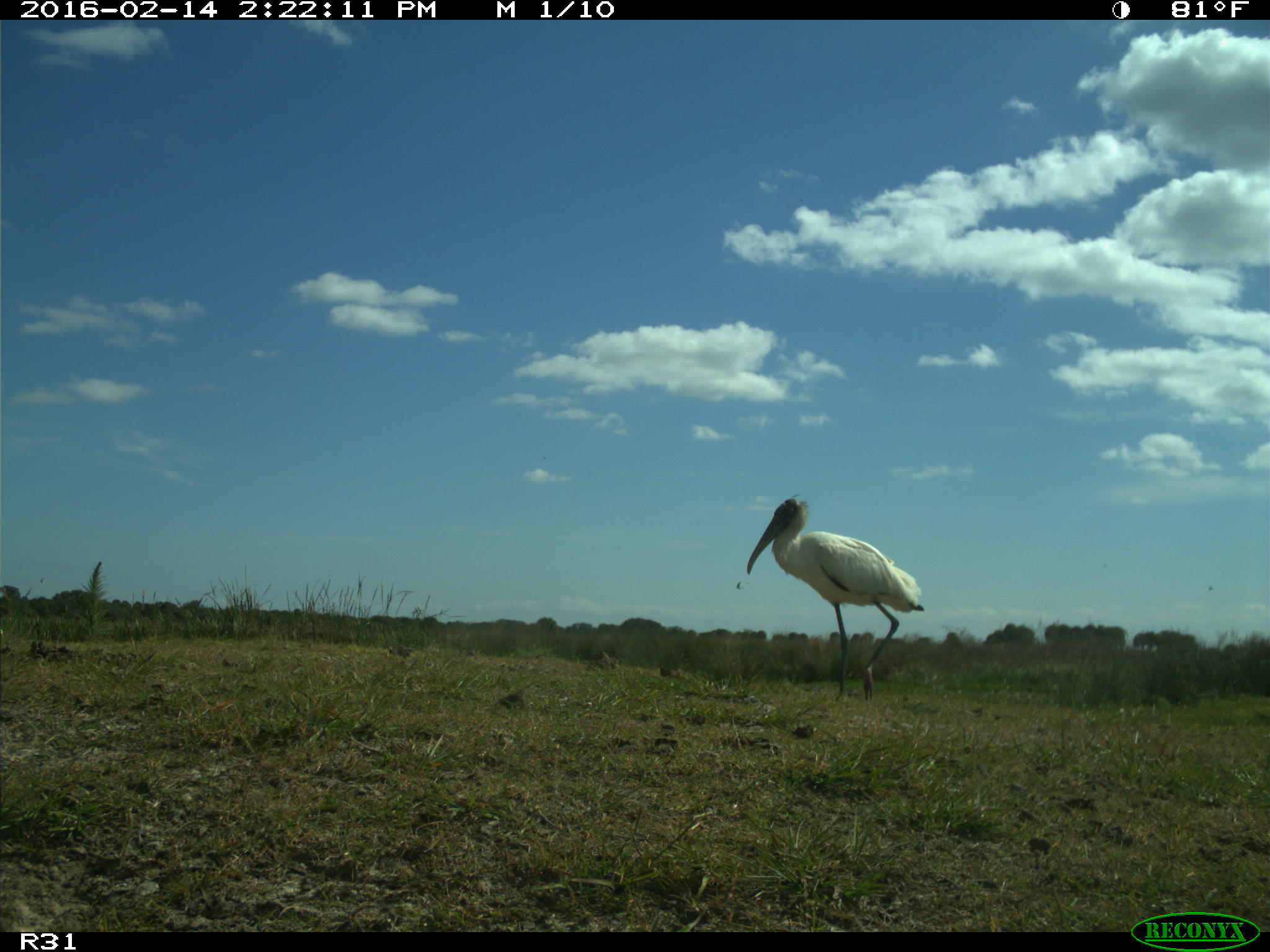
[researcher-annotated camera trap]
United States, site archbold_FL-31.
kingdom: Animalia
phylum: Chordata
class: Aves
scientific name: Aves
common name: birds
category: unidentified bird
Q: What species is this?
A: Unidentified bird (birds) (Aves).